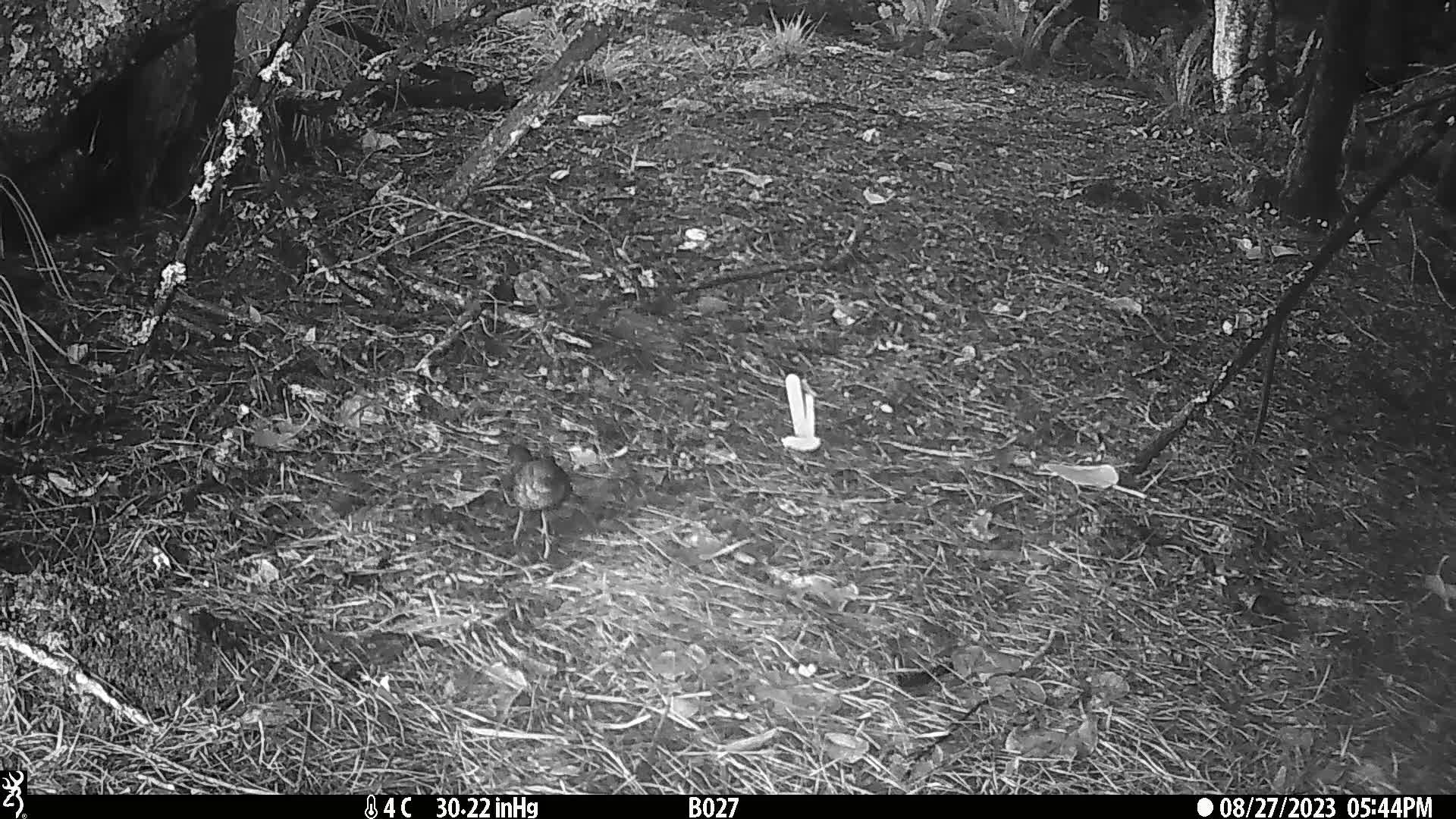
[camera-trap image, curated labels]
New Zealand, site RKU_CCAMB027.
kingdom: Animalia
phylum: Chordata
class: Aves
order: Passeriformes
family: Turdidae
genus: Turdus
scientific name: Turdus merula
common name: eurasian blackbird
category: blackbird